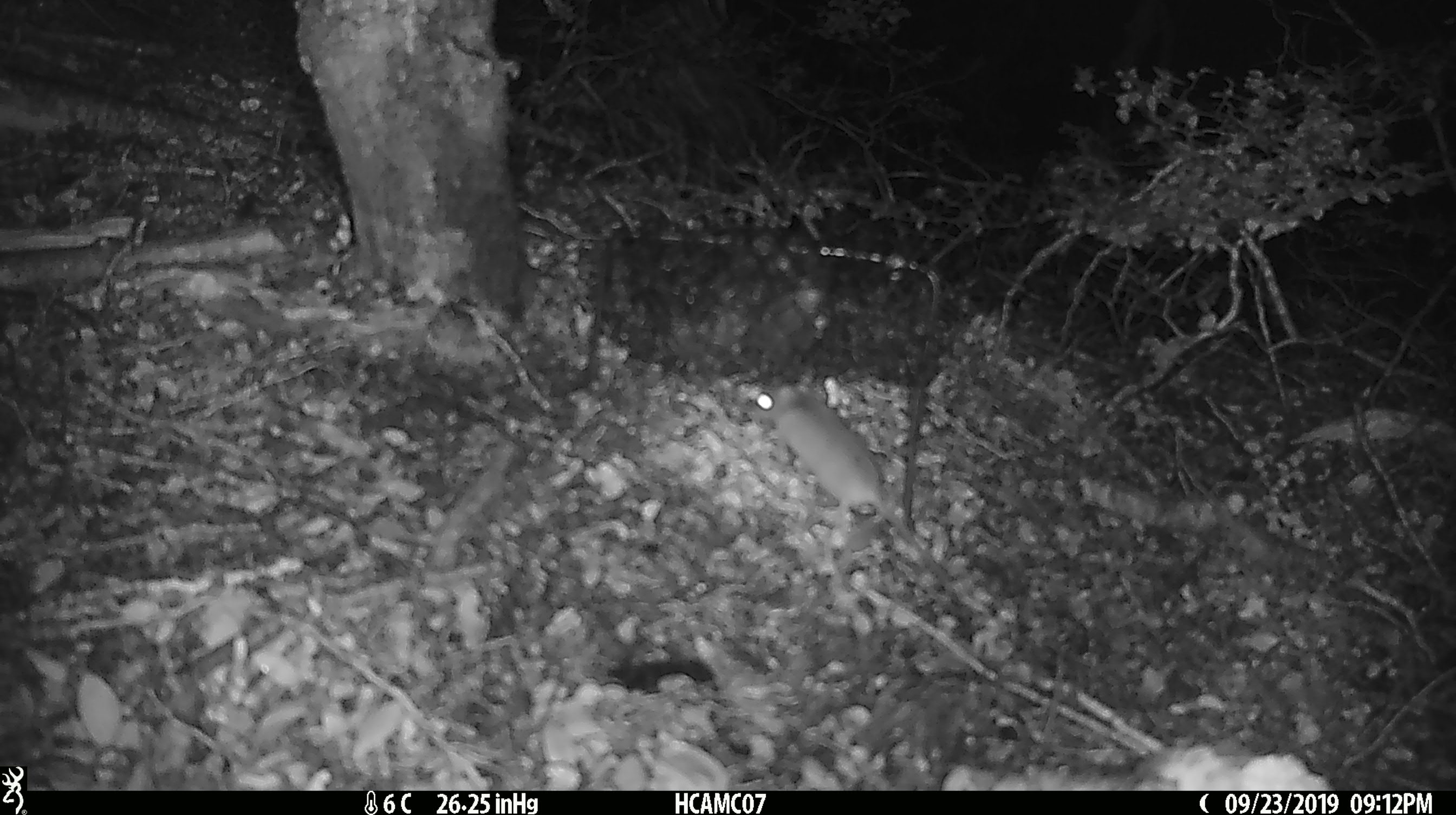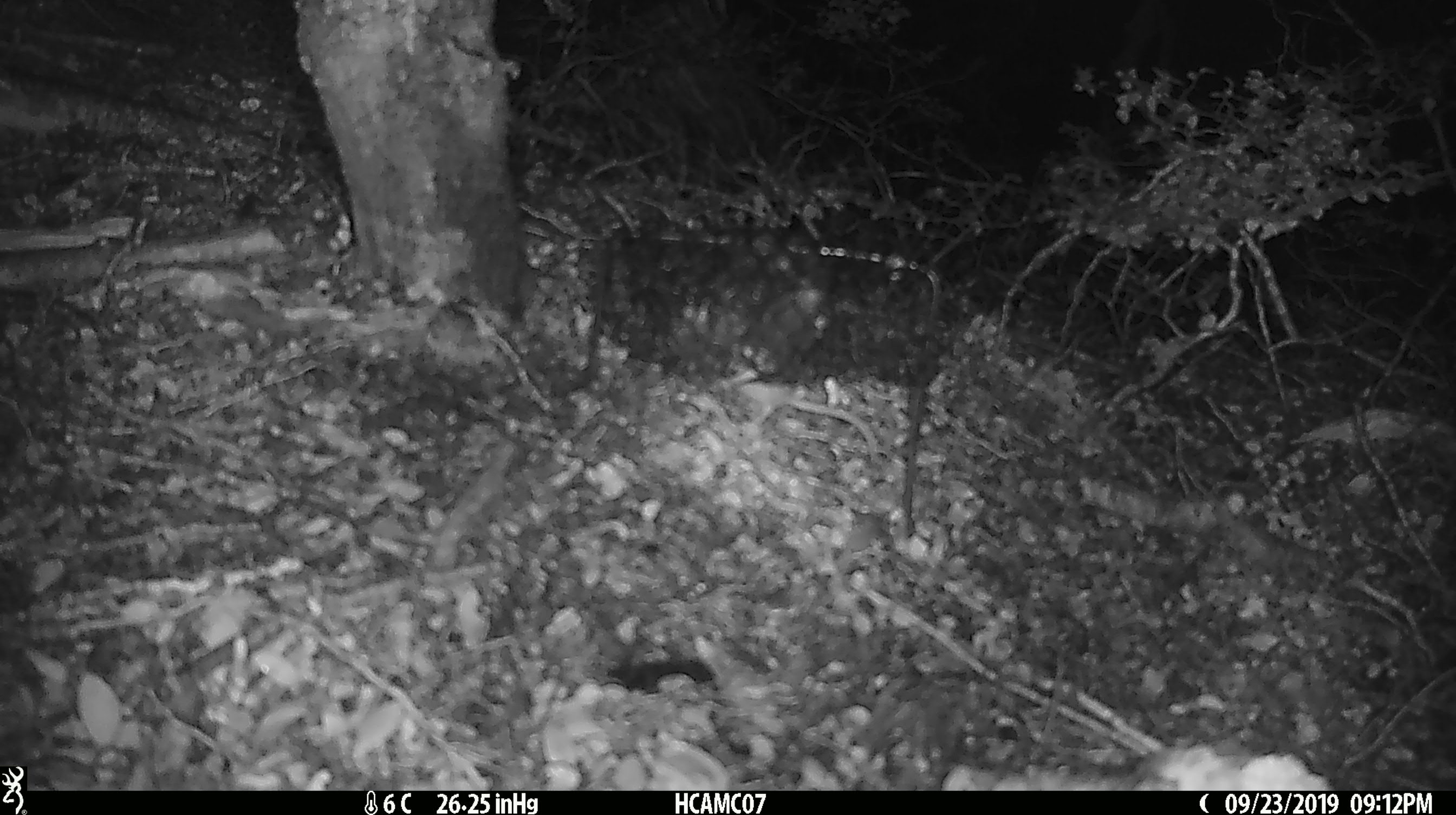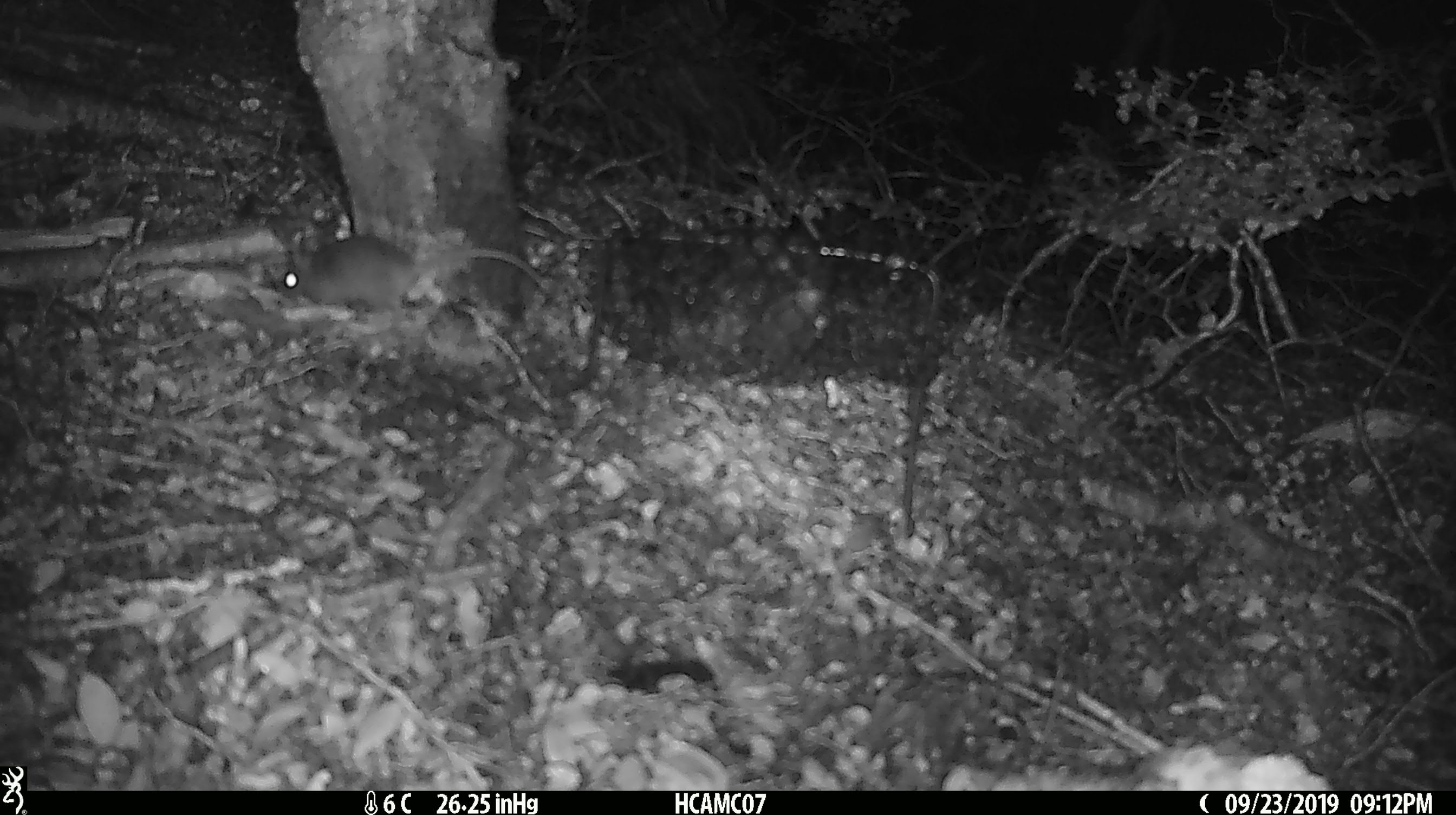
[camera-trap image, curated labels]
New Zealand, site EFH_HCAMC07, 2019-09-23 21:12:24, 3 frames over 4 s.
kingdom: Animalia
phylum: Chordata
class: Mammalia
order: Rodentia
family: Muridae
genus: Mus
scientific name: Mus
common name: mouse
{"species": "mouse (Mus)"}